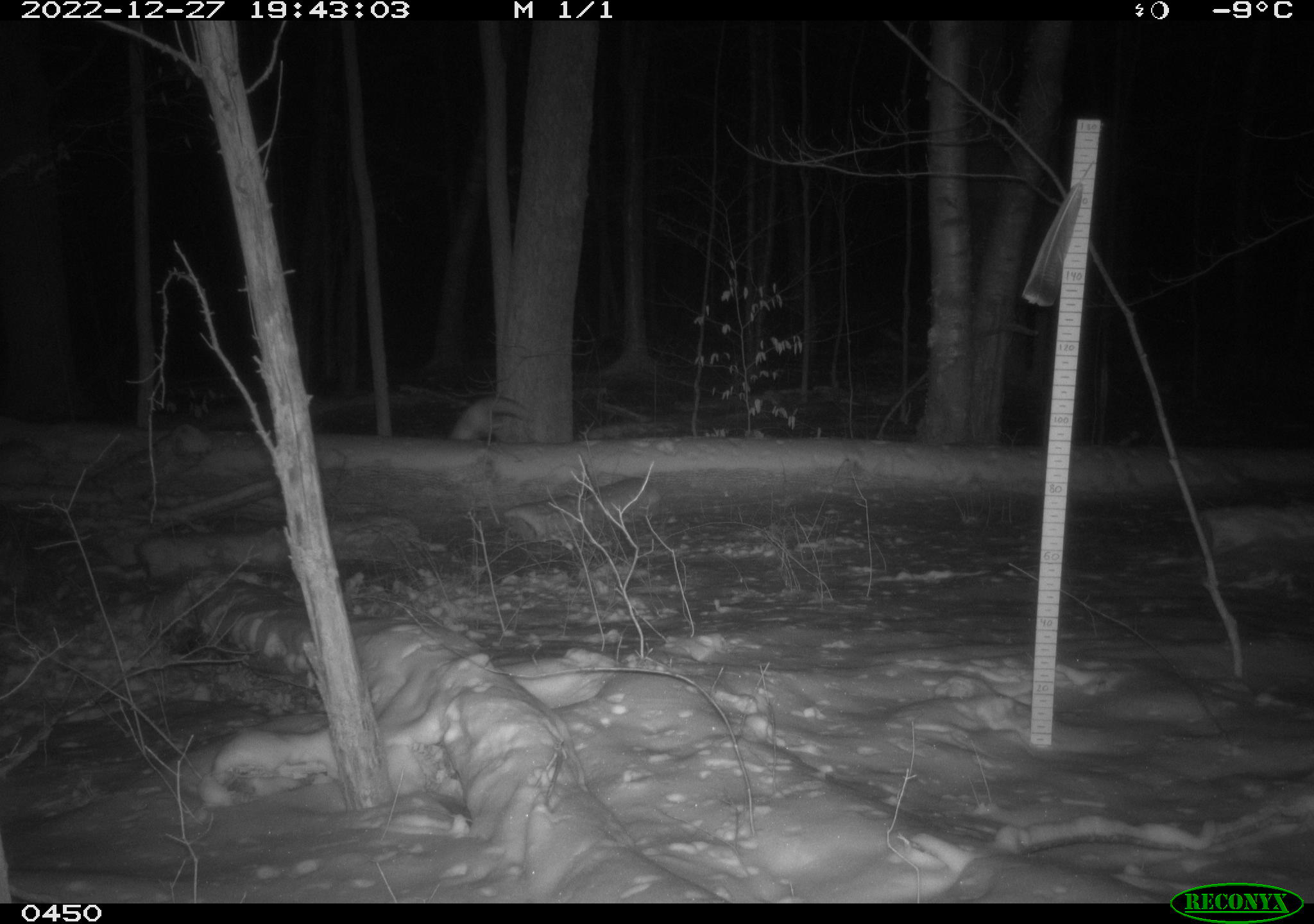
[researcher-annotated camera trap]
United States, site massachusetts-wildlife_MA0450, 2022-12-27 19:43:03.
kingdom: Animalia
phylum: Chordata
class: Mammalia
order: Carnivora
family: Canidae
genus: Urocyon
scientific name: Urocyon cinereoargenteus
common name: gray fox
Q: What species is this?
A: Gray fox (Urocyon cinereoargenteus).